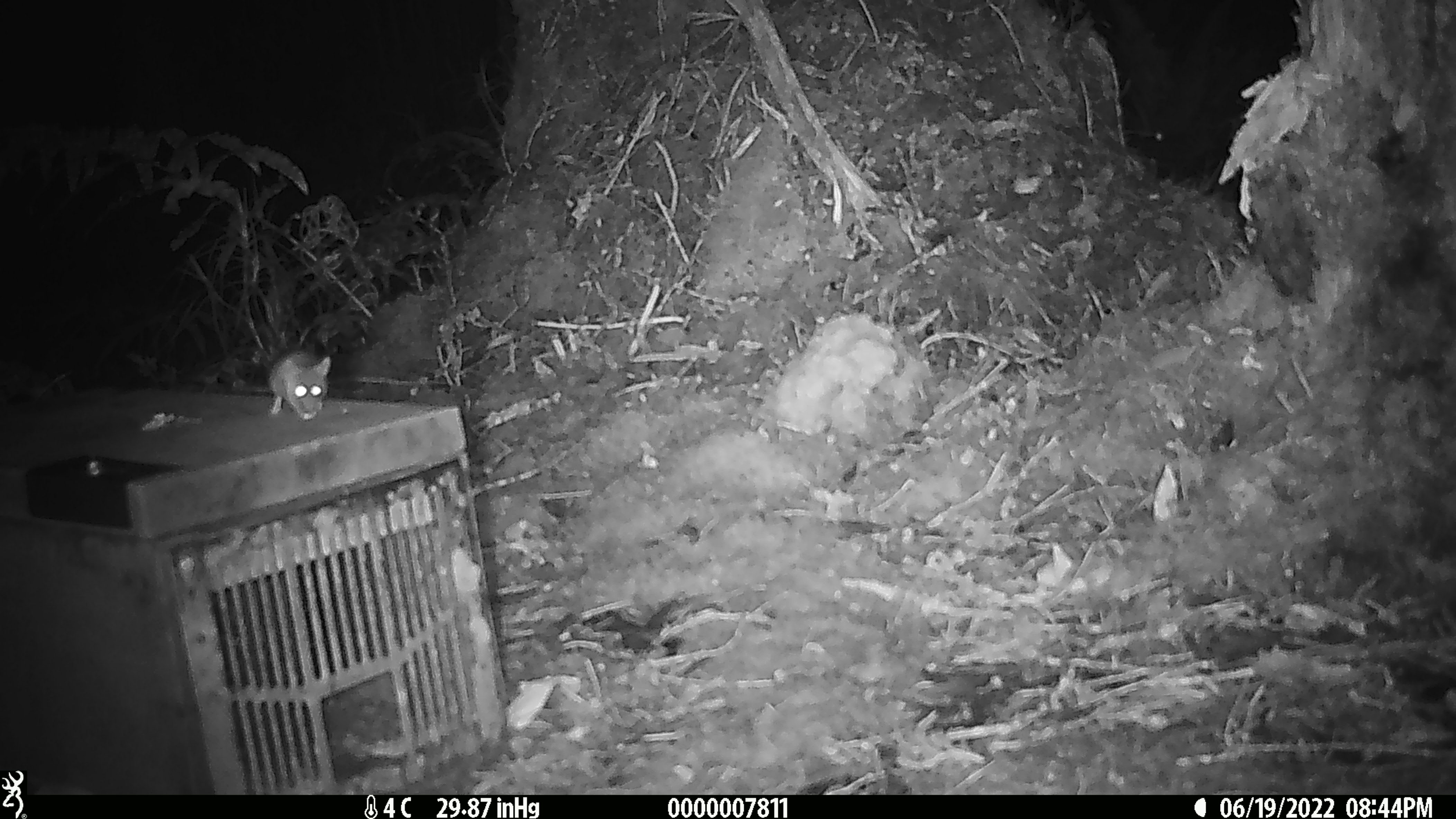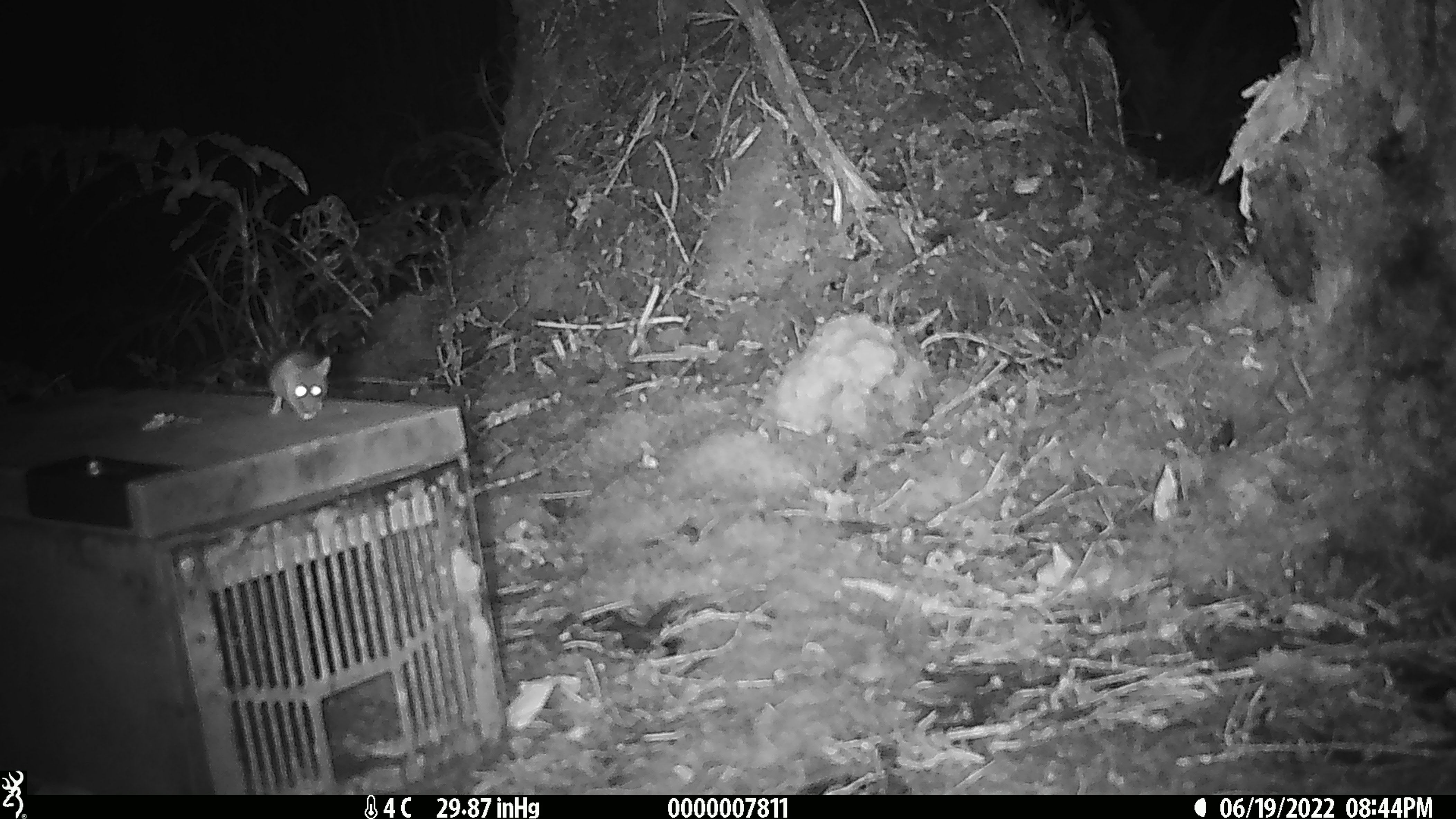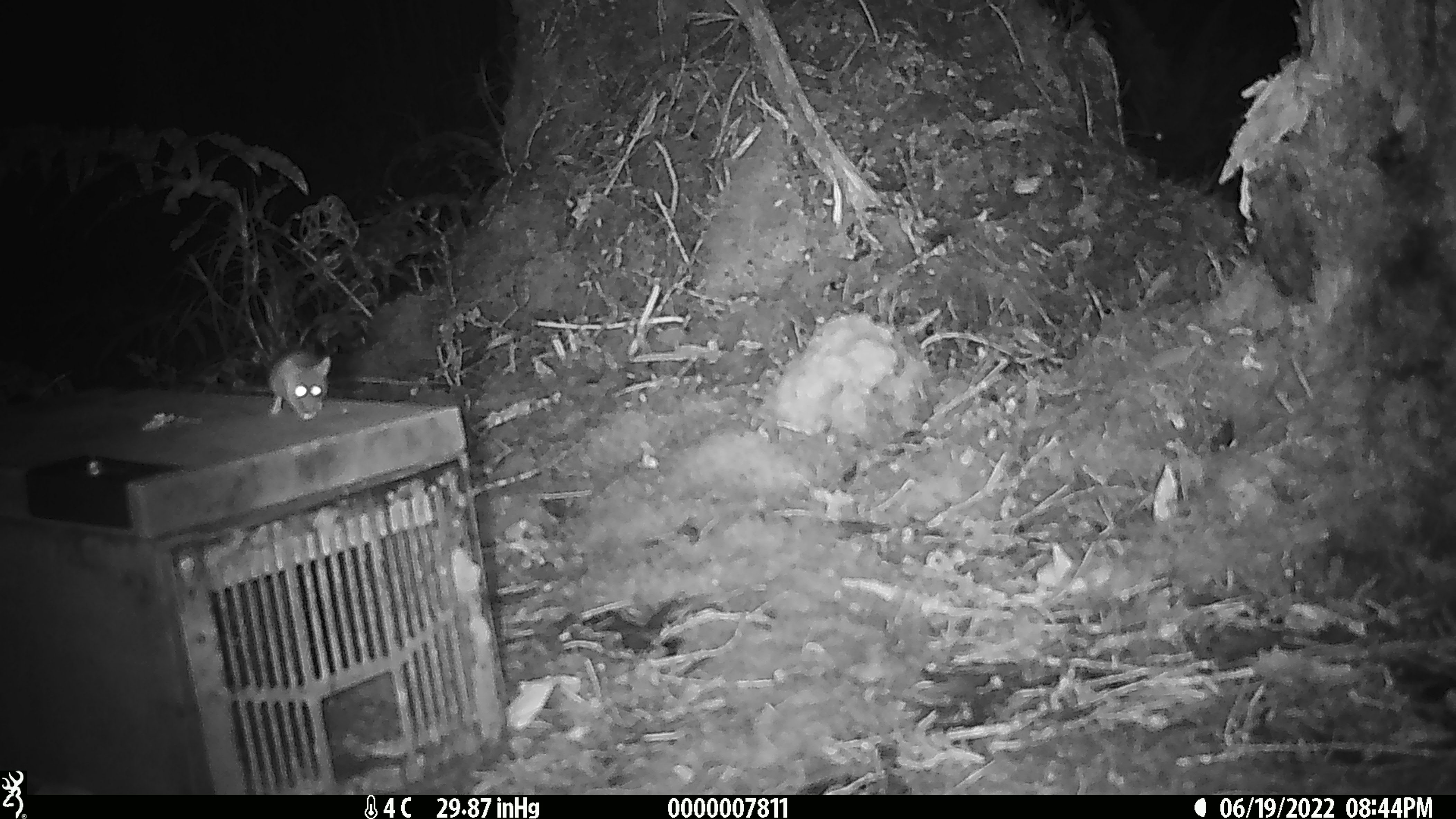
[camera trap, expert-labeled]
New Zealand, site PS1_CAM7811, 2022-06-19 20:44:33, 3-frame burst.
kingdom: Animalia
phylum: Chordata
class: Mammalia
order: Rodentia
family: Muridae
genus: Mus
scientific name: Mus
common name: mouse